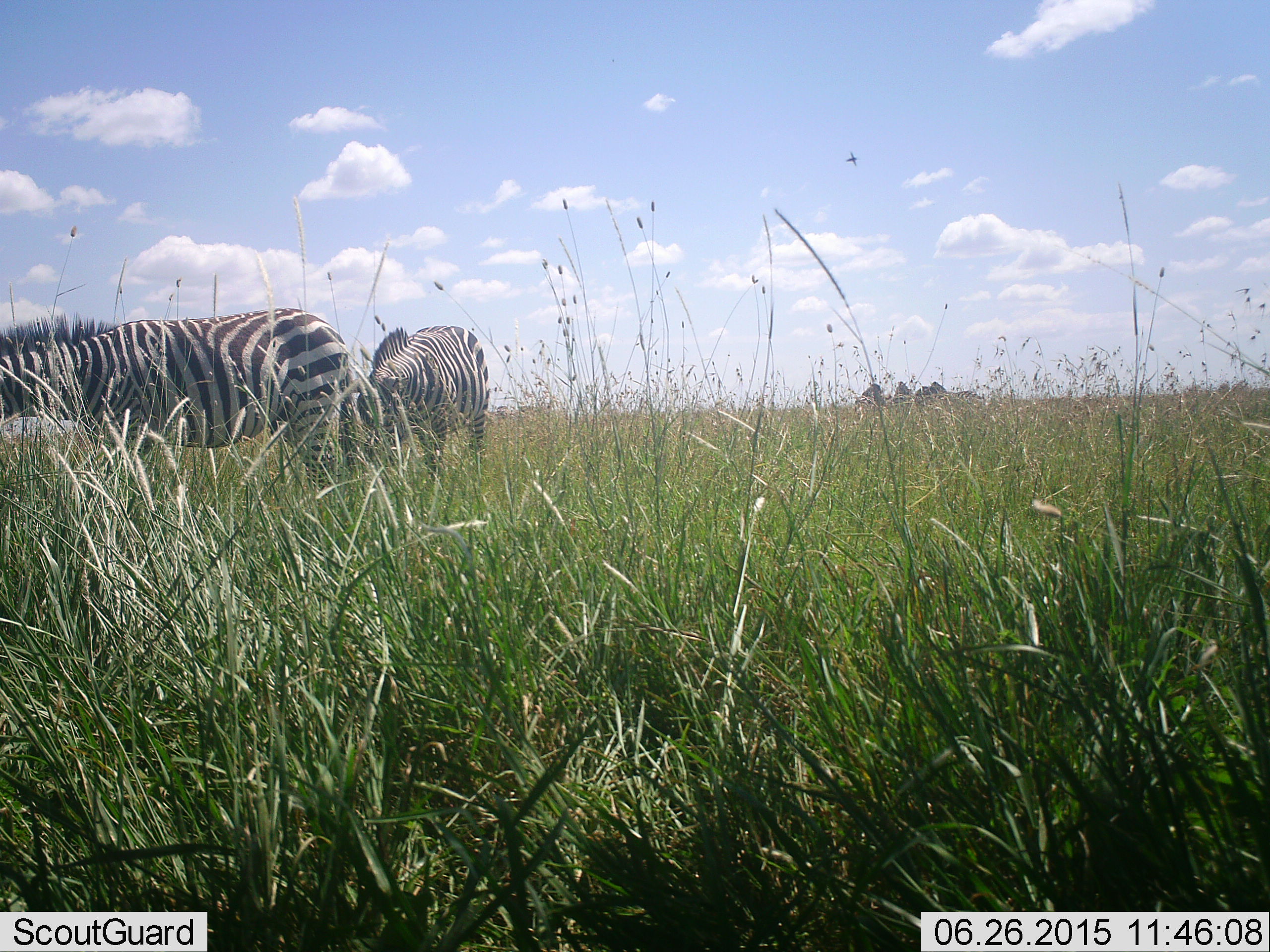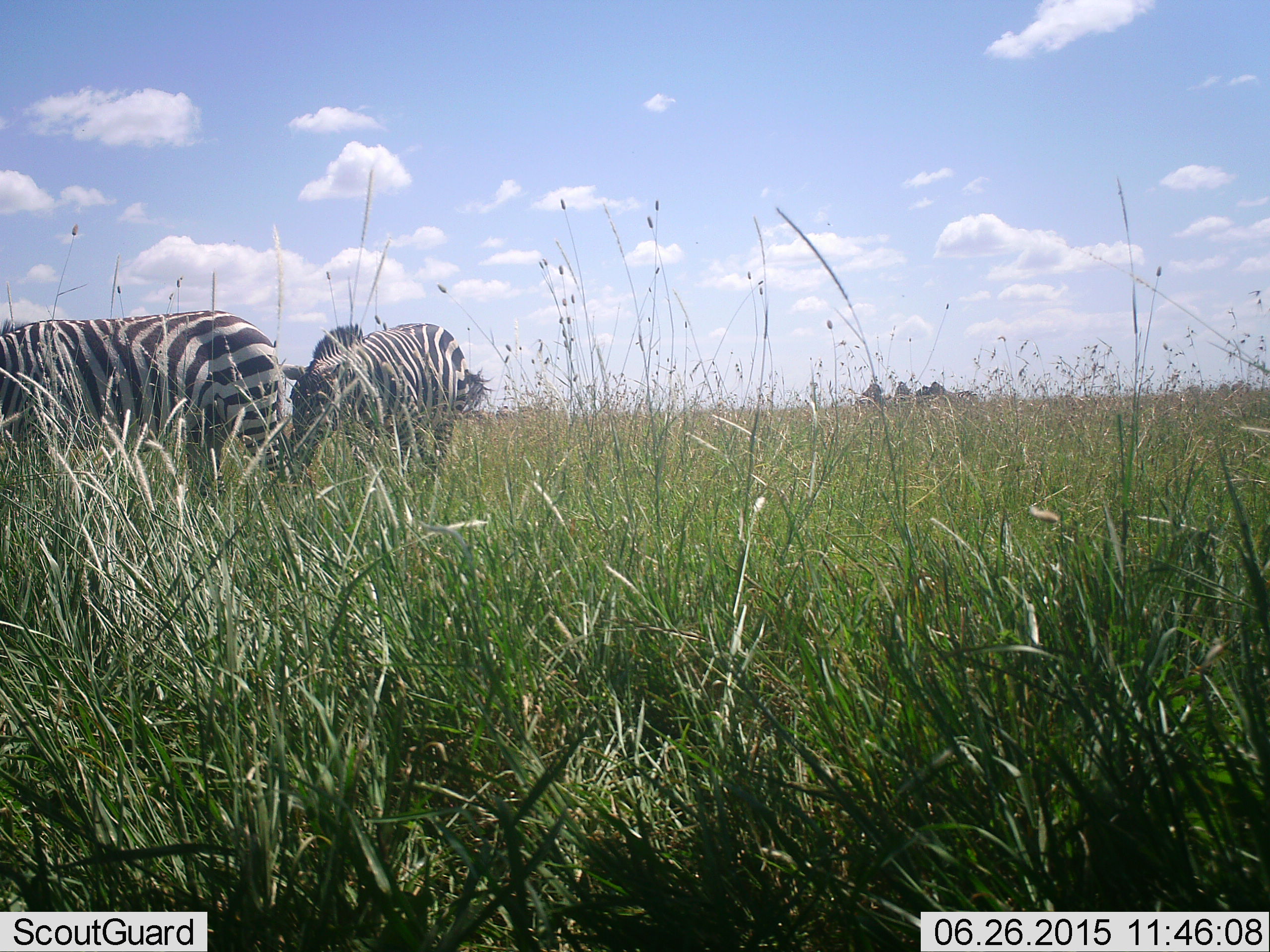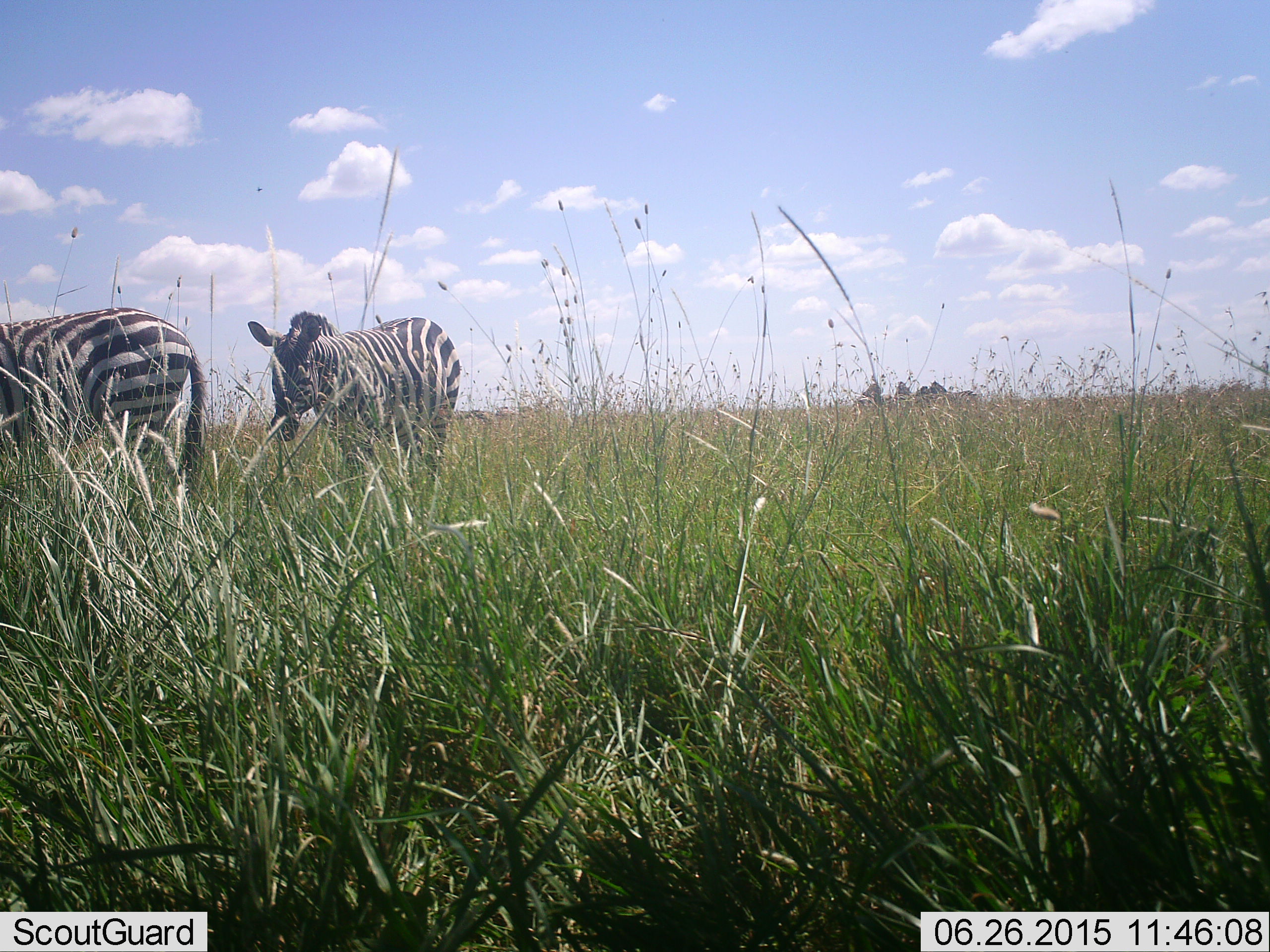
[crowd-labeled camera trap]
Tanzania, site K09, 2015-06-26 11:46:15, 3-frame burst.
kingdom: Animalia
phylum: Chordata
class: Mammalia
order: Perissodactyla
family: Equidae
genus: Equus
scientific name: Equus quagga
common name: plains zebra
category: zebra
Zebra (plains zebra) (Equus quagga), count 2. Behavior (volunteer vote fractions): standing 18%, resting 0%, moving 82%, interacting 0%. Young present (vote fraction): 0%. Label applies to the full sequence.